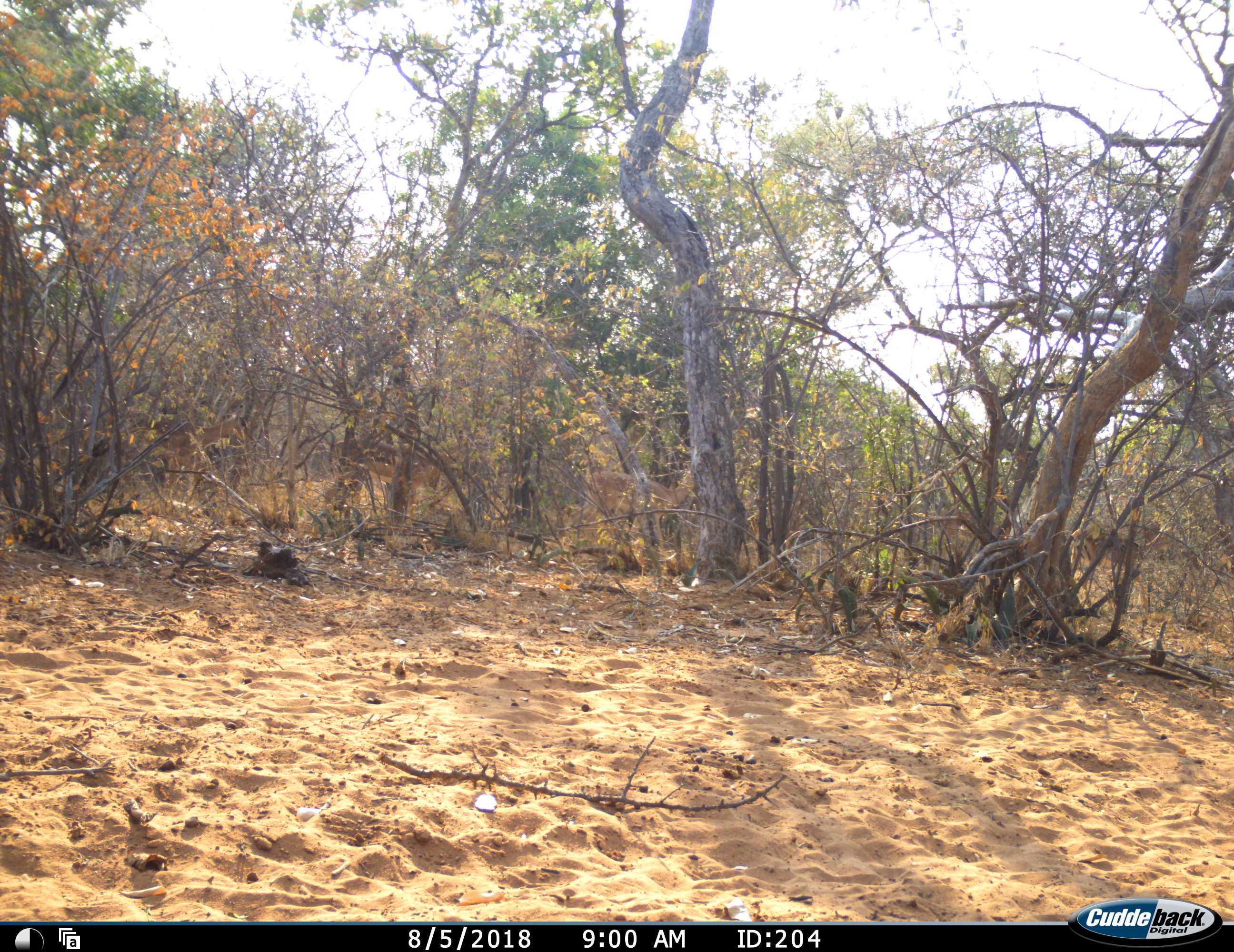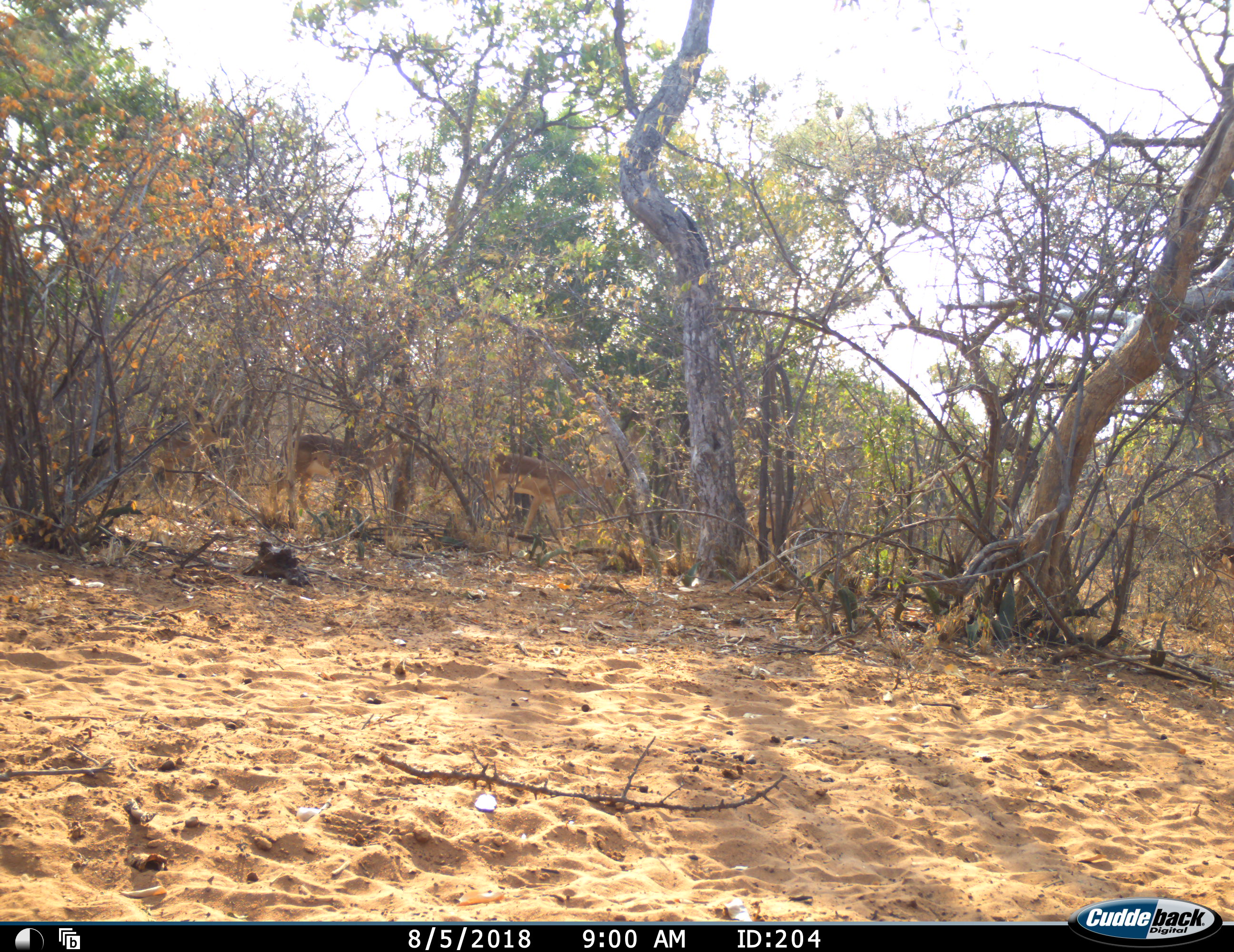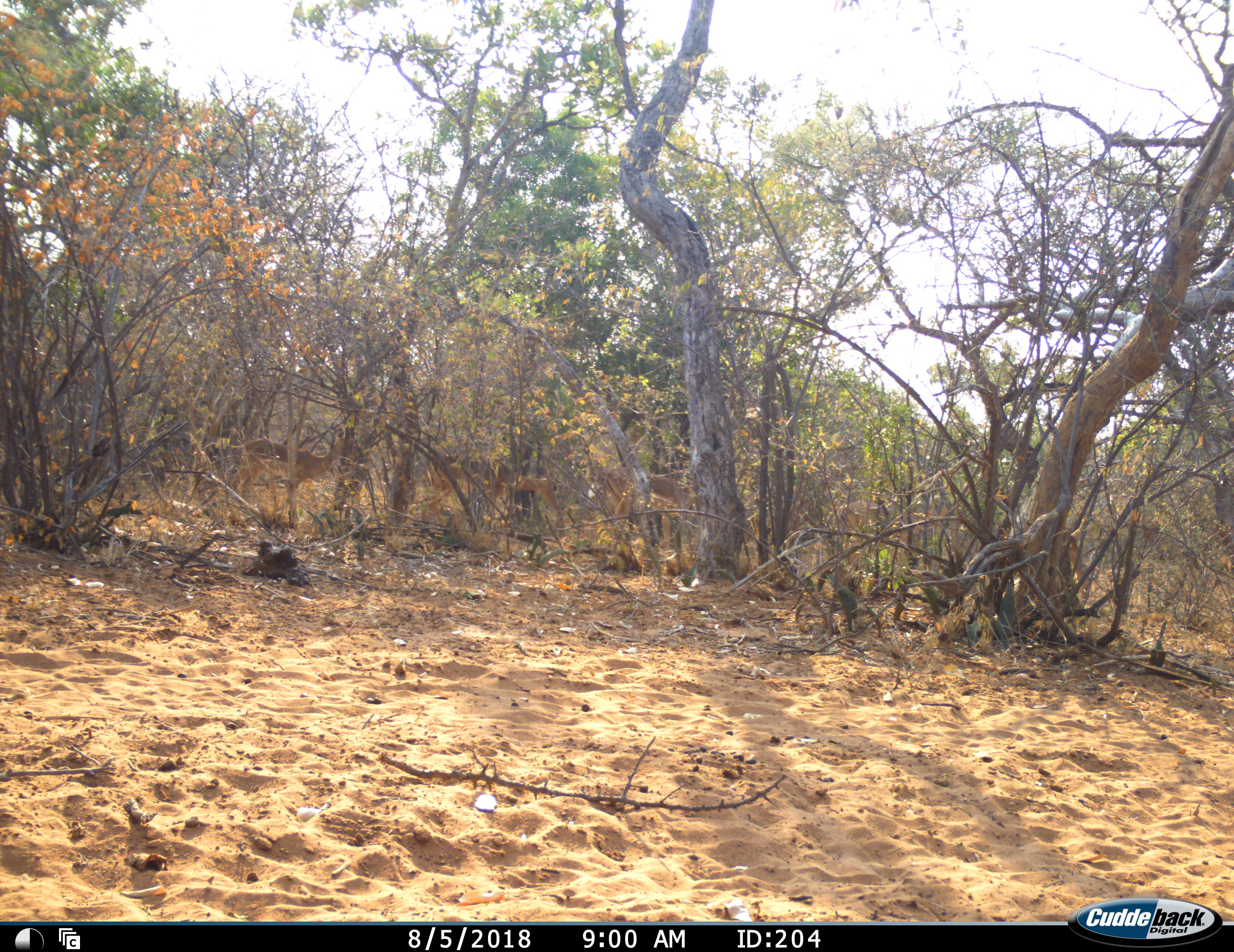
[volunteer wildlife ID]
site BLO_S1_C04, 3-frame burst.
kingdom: Animalia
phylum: Chordata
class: Mammalia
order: Artiodactyla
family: Bovidae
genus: Aepyceros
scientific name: Aepyceros melampus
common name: impala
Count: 5.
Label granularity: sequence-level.